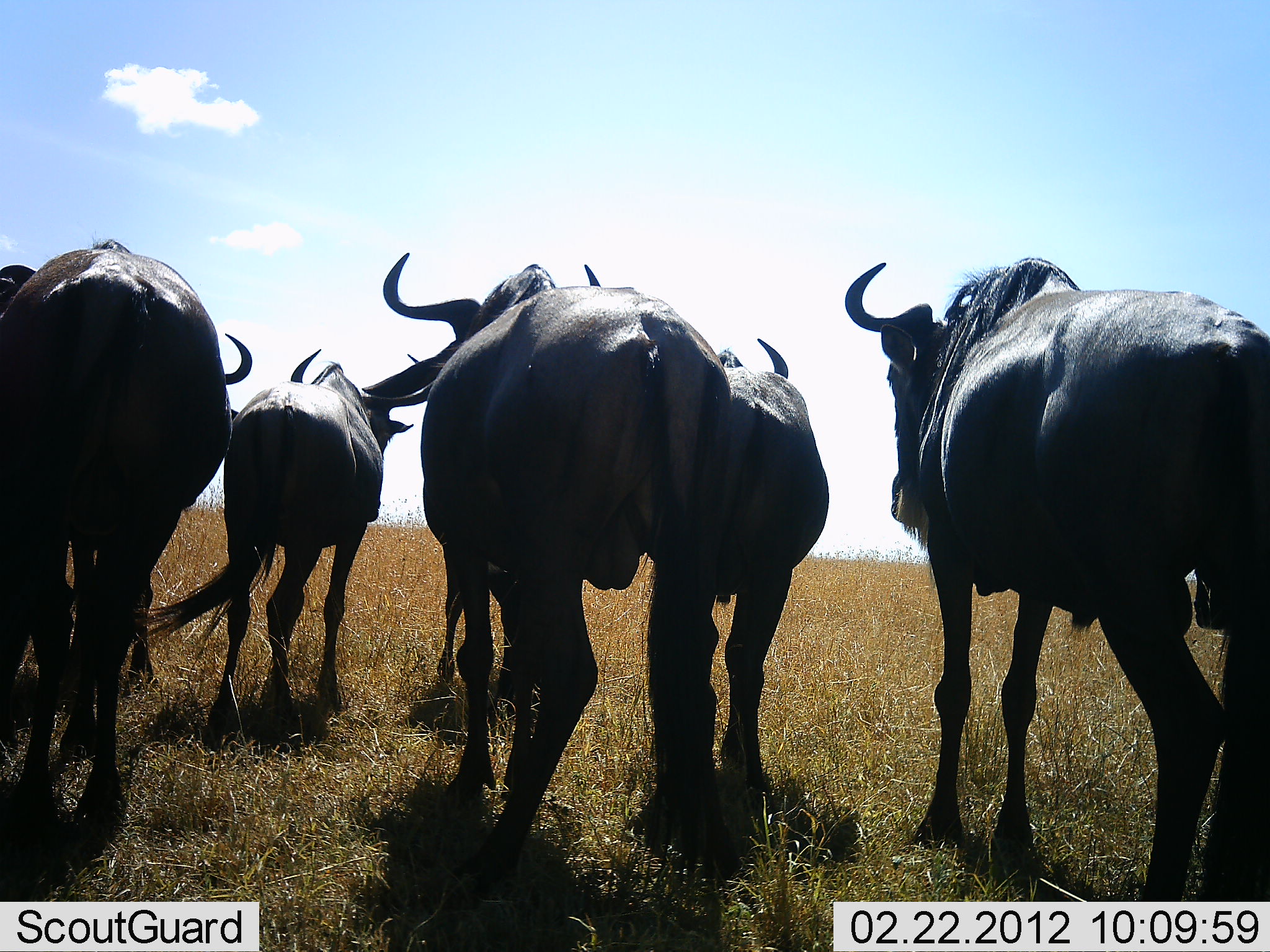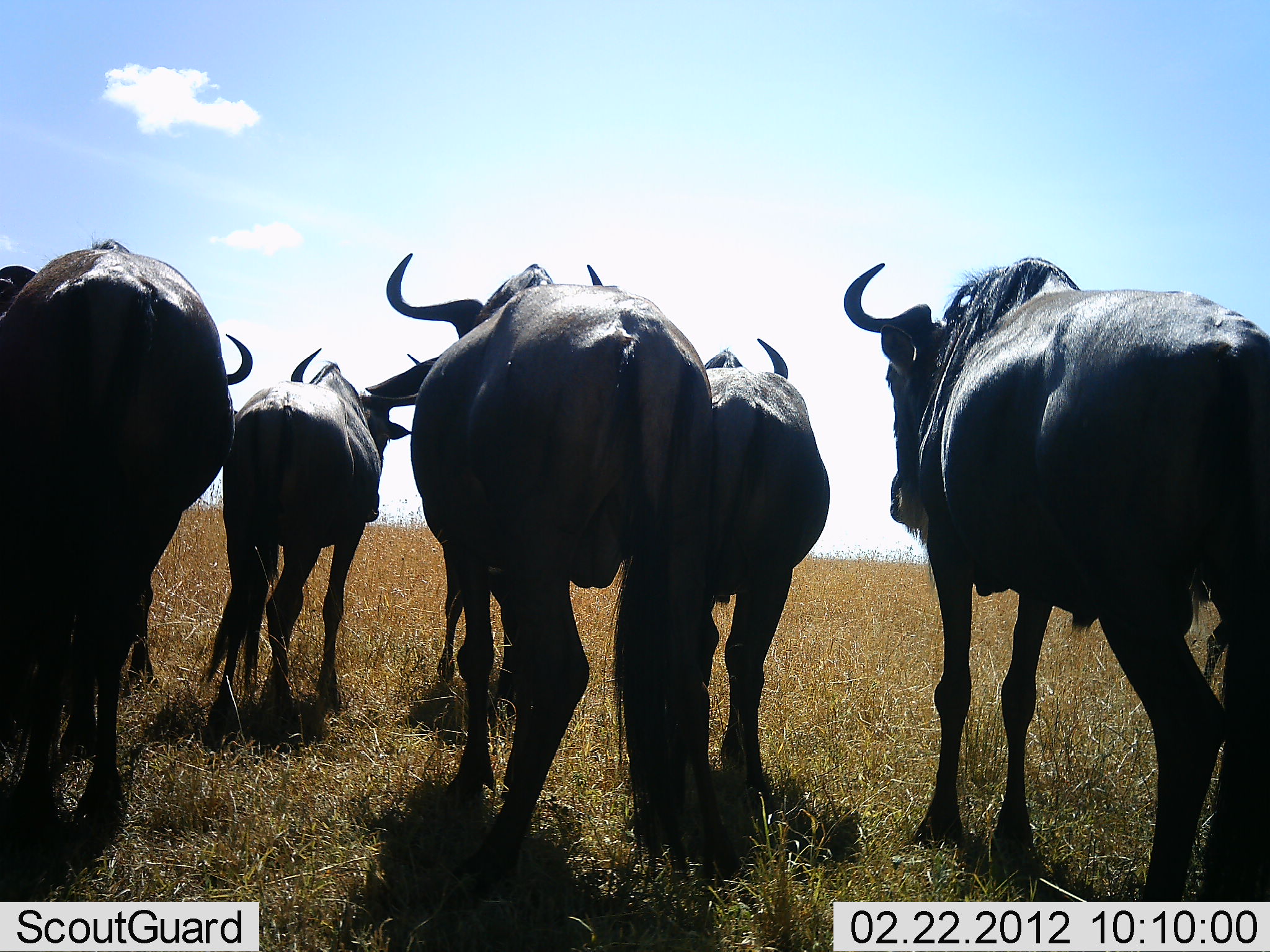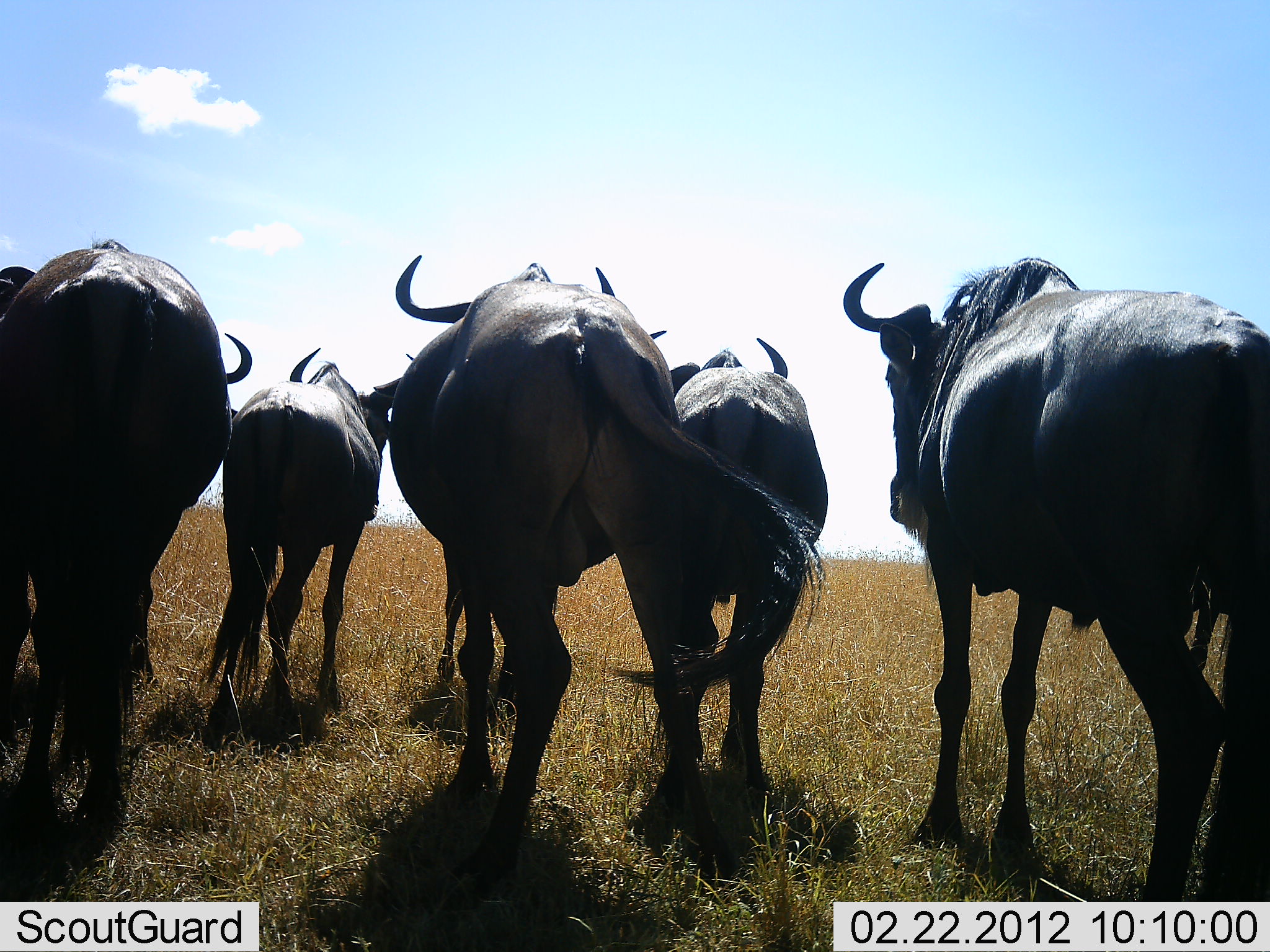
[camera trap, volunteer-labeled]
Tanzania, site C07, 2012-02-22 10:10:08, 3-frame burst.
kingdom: Animalia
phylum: Chordata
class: Mammalia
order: Artiodactyla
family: Bovidae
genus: Connochaetes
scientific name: Connochaetes taurinus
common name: blue wildebeest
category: wildebeest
Wildebeest (blue wildebeest) (Connochaetes taurinus), count 7. Behavior (volunteer vote fractions): standing 94%, resting 0%, moving 6%, interacting 0%. Young present (vote fraction): 0%. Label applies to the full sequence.